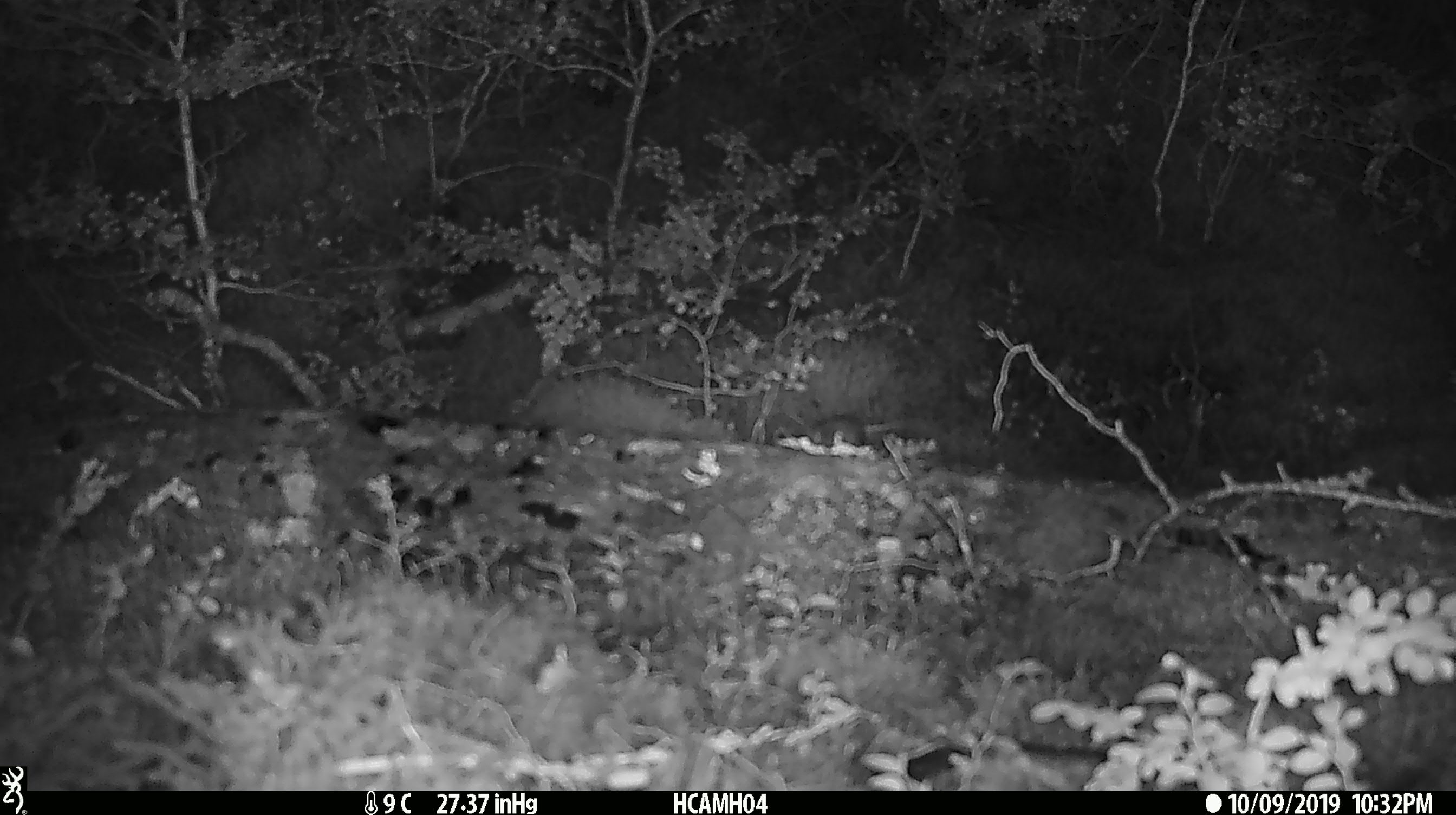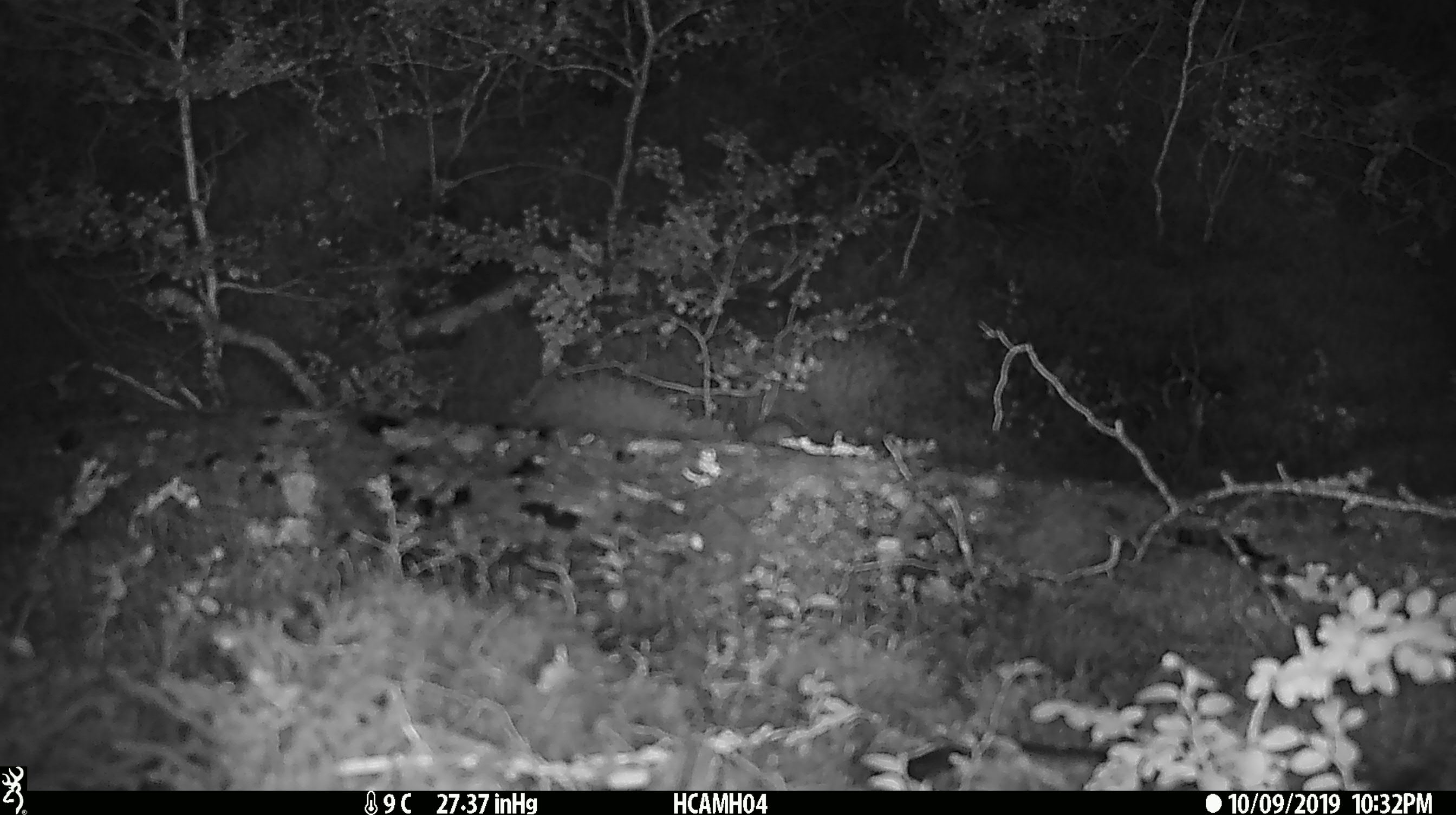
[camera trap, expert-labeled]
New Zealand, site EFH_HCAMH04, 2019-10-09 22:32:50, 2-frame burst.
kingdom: Animalia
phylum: Chordata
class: Mammalia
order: Rodentia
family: Muridae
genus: Mus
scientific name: Mus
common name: mouse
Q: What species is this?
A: Mouse (Mus).